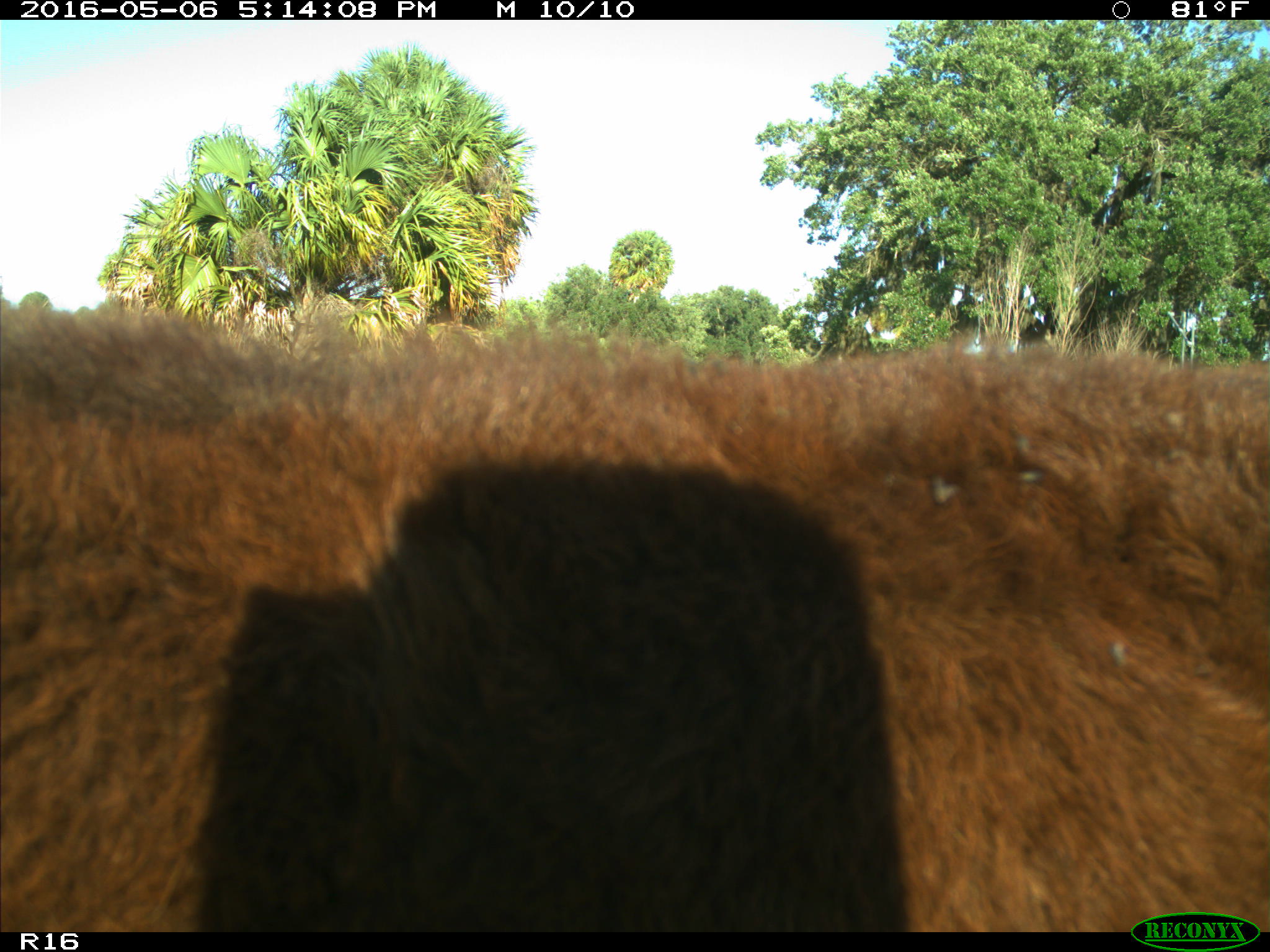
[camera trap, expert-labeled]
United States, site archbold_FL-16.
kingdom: Animalia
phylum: Chordata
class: Mammalia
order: Artiodactyla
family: Bovidae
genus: Bos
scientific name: Bos taurus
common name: domestic cow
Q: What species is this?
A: Bos taurus (domestic cow).